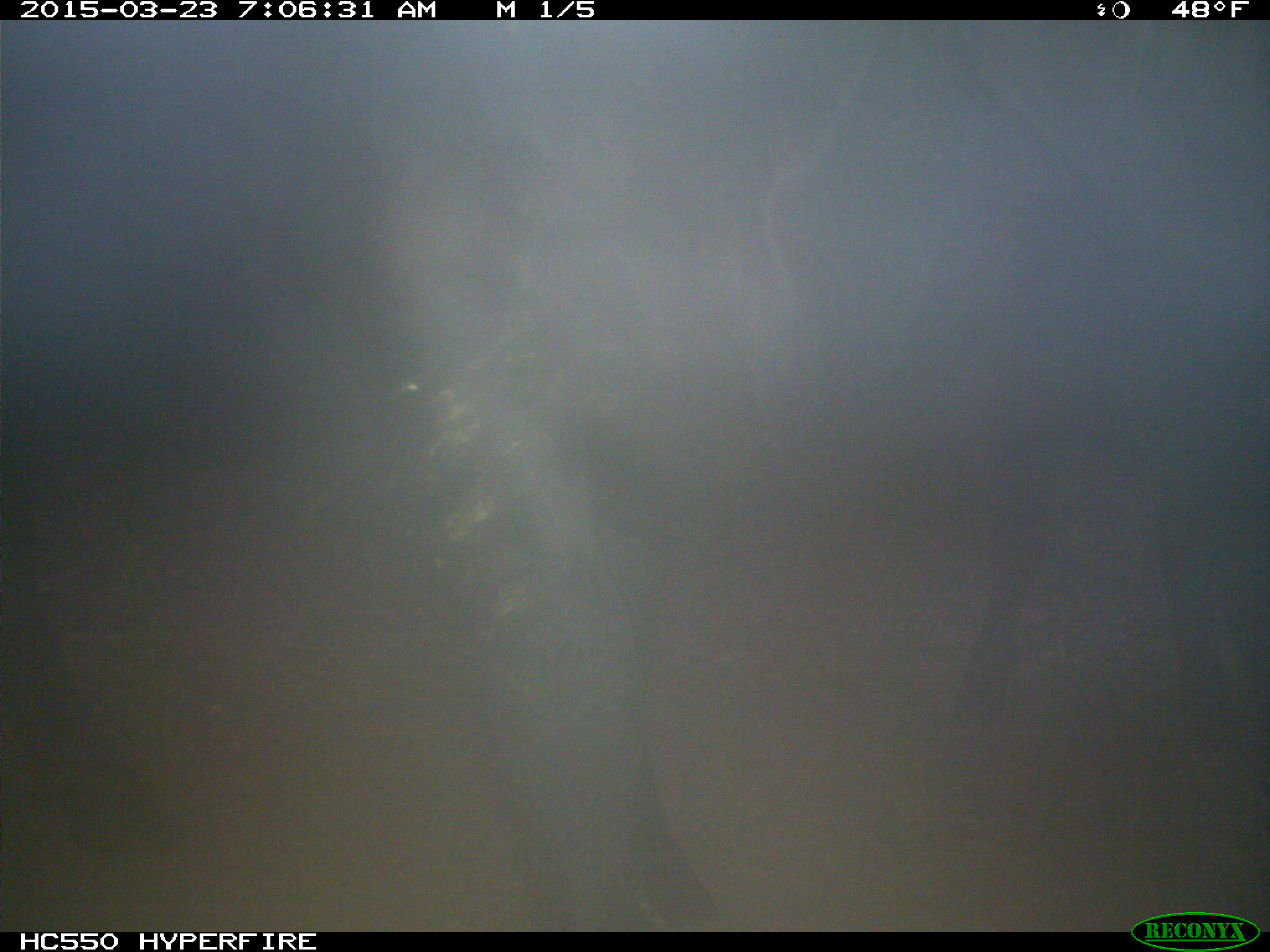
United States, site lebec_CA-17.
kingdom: Animalia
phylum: Chordata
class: Mammalia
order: Artiodactyla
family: Bovidae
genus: Bos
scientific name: Bos taurus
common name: domestic cow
Bos taurus (domestic cow).